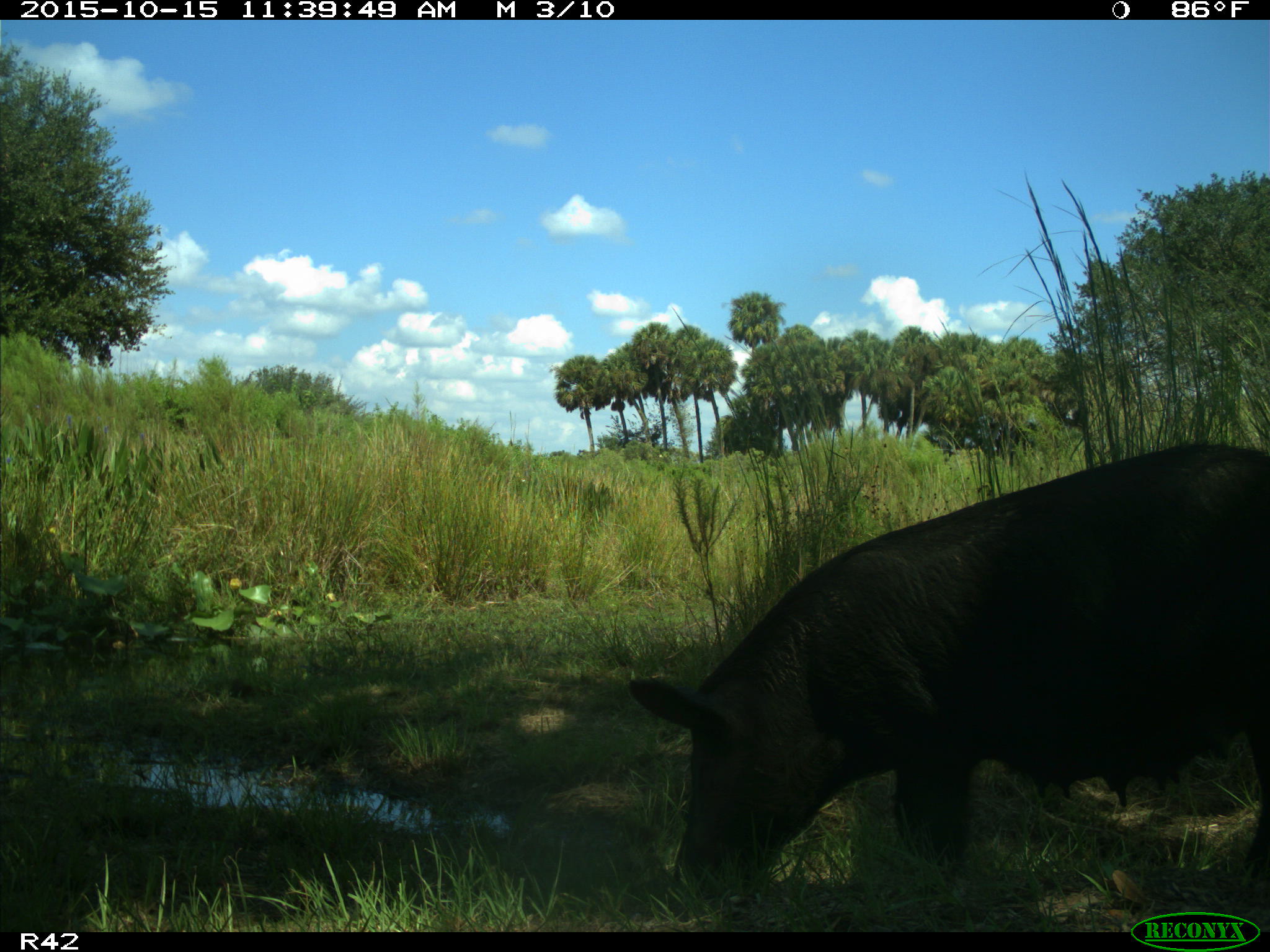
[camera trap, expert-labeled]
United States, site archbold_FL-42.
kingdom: Animalia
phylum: Chordata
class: Mammalia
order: Artiodactyla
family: Suidae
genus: Sus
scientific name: Sus scrofa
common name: wild boar